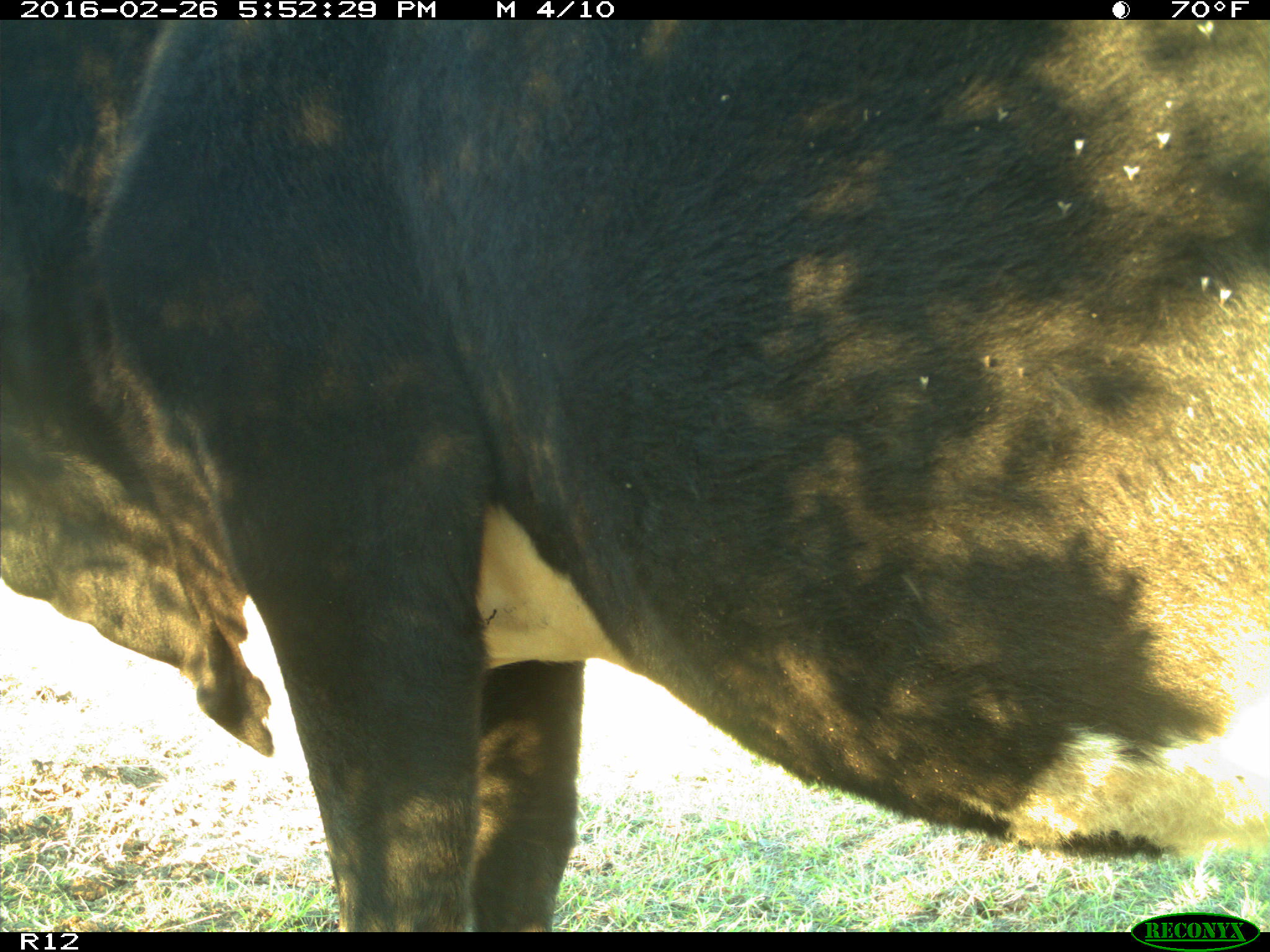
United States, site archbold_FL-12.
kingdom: Animalia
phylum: Chordata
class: Mammalia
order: Artiodactyla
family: Bovidae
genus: Bos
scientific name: Bos taurus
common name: domestic cow